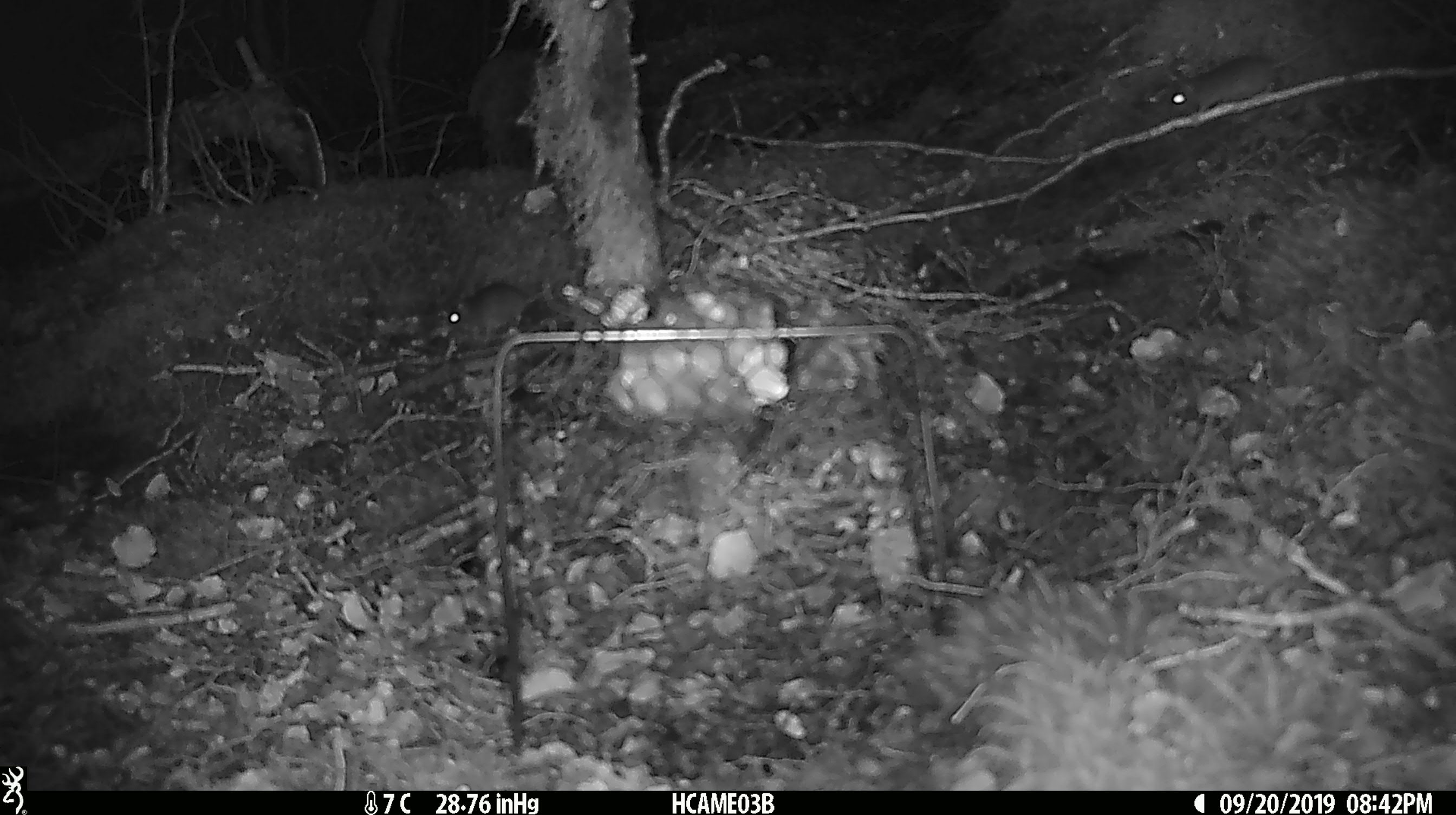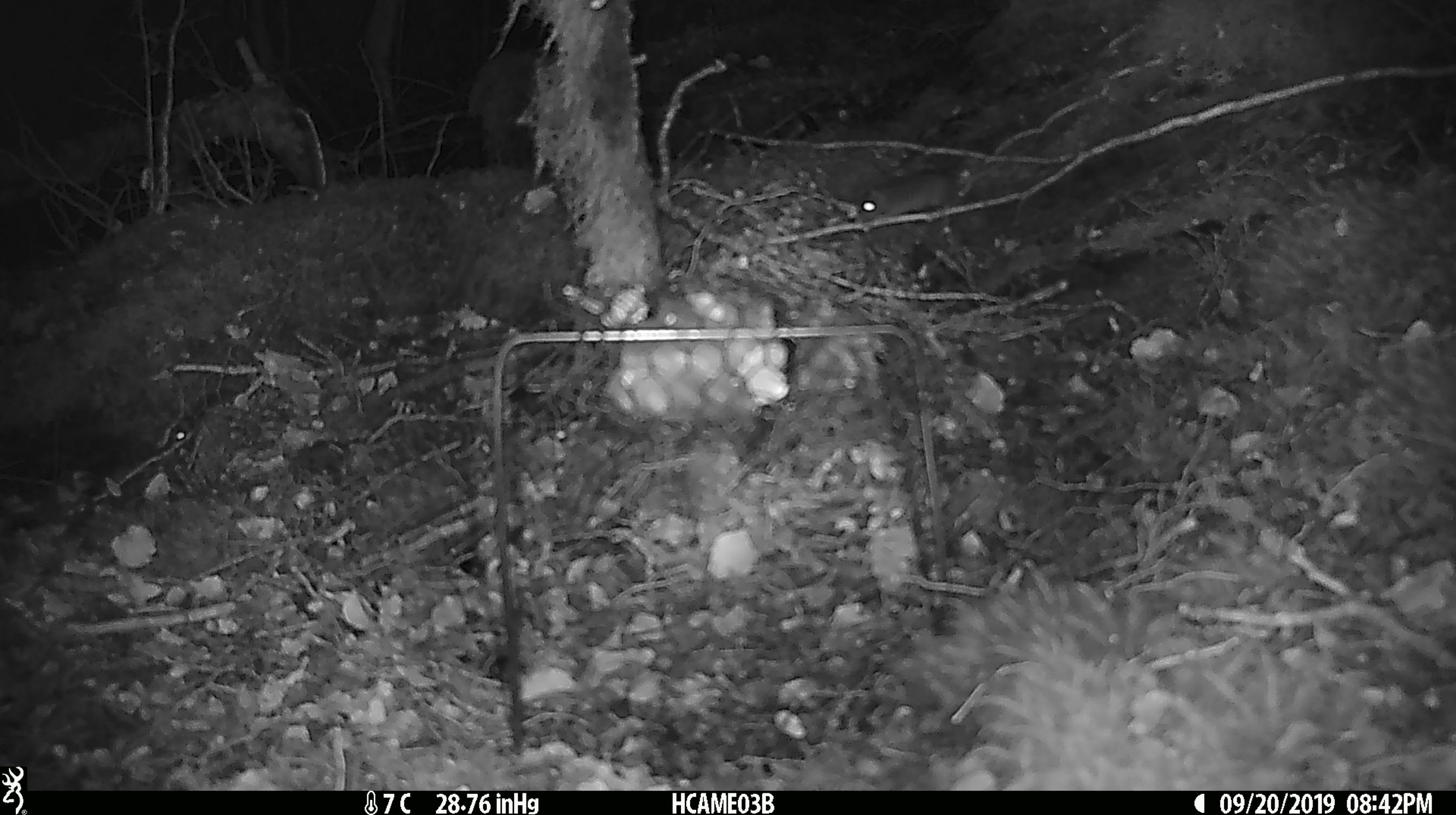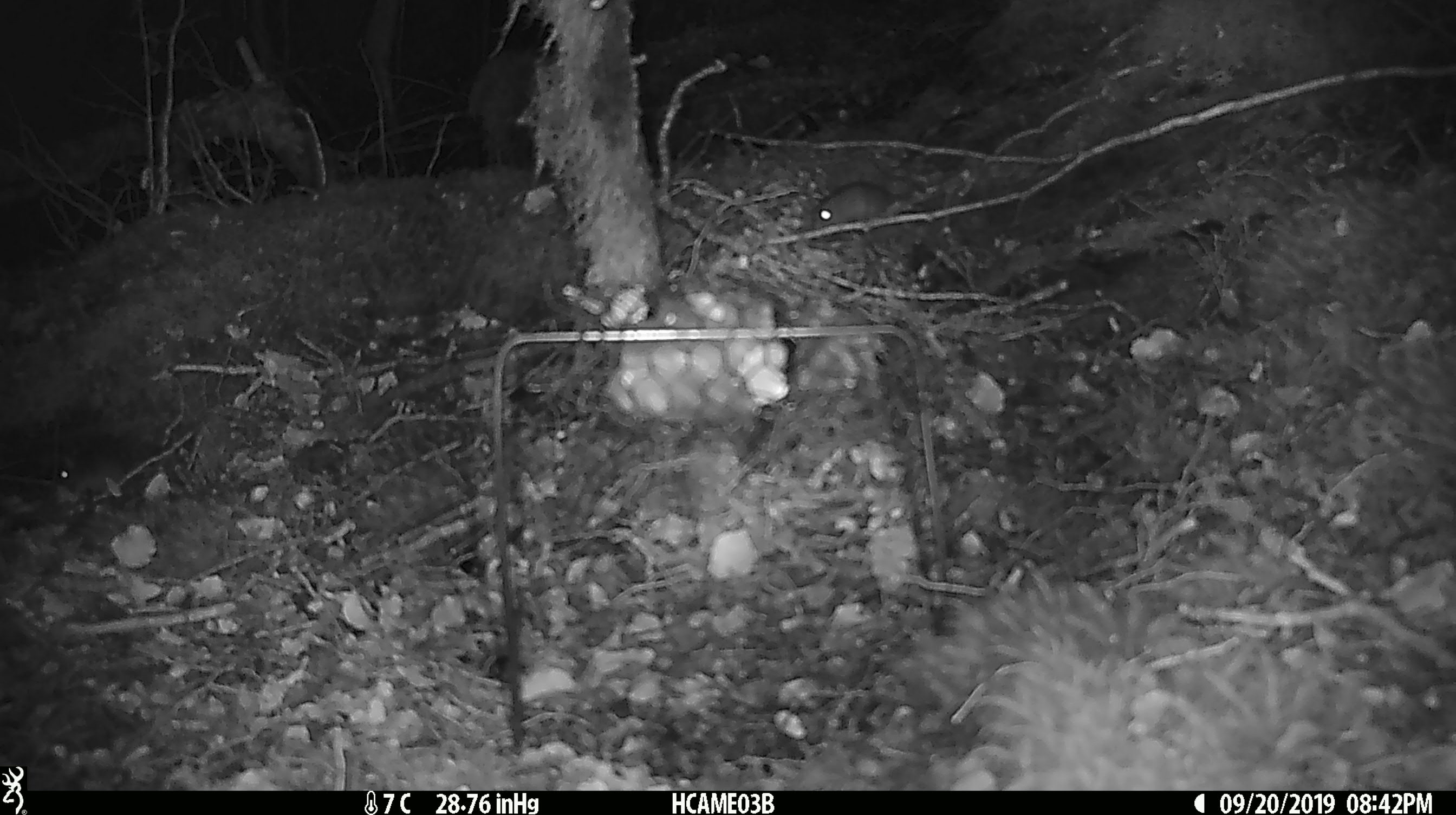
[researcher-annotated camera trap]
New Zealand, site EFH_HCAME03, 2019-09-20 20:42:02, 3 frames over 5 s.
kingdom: Animalia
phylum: Chordata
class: Mammalia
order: Rodentia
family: Muridae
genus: Mus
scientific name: Mus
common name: mouse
Mouse (Mus).